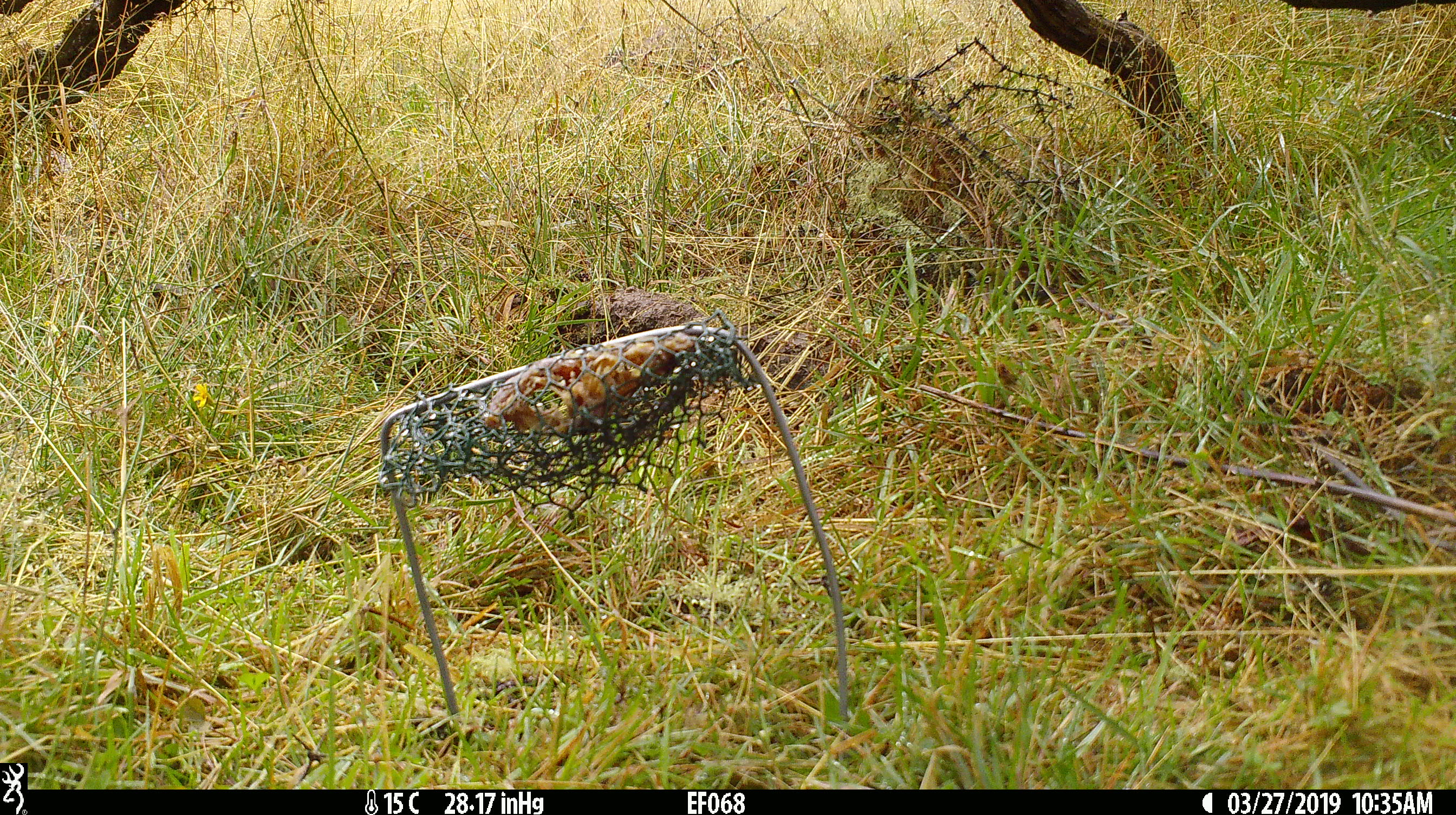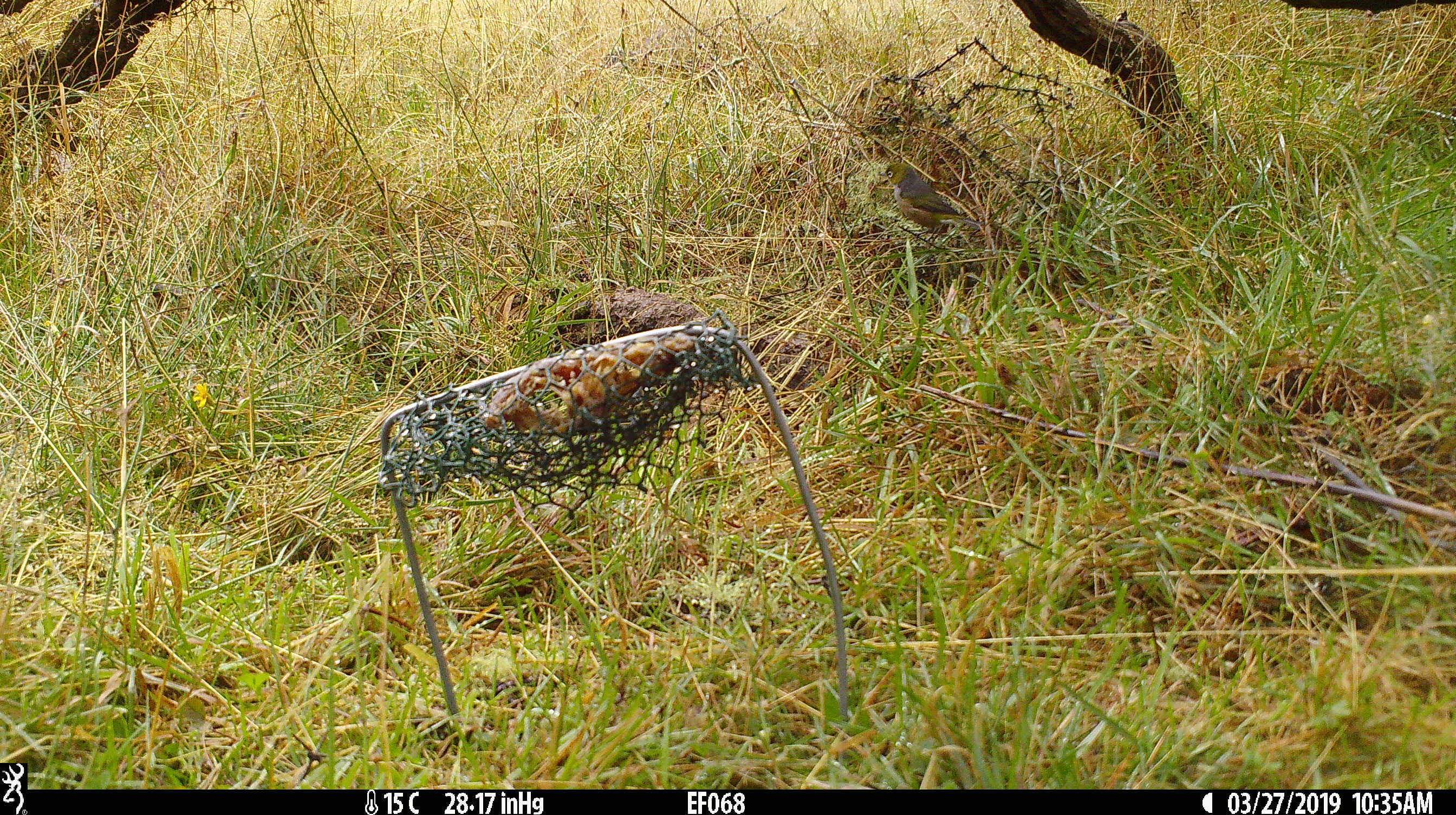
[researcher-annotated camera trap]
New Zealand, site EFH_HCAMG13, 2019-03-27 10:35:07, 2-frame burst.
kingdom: Animalia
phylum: Chordata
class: Aves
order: Passeriformes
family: Zosteropidae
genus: Zosterops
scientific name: Zosterops lateralis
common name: silvereye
Silvereye (Zosterops lateralis).